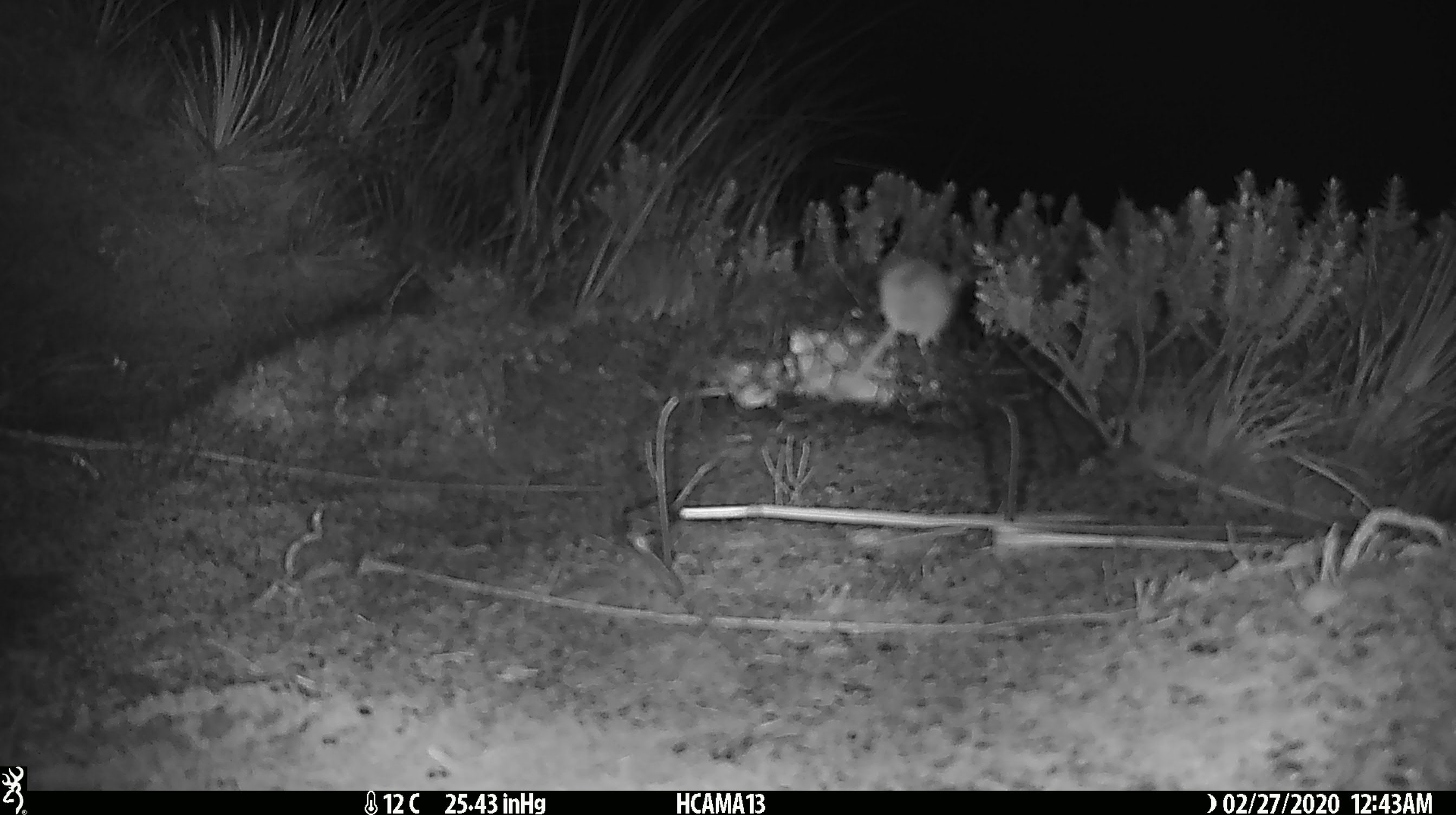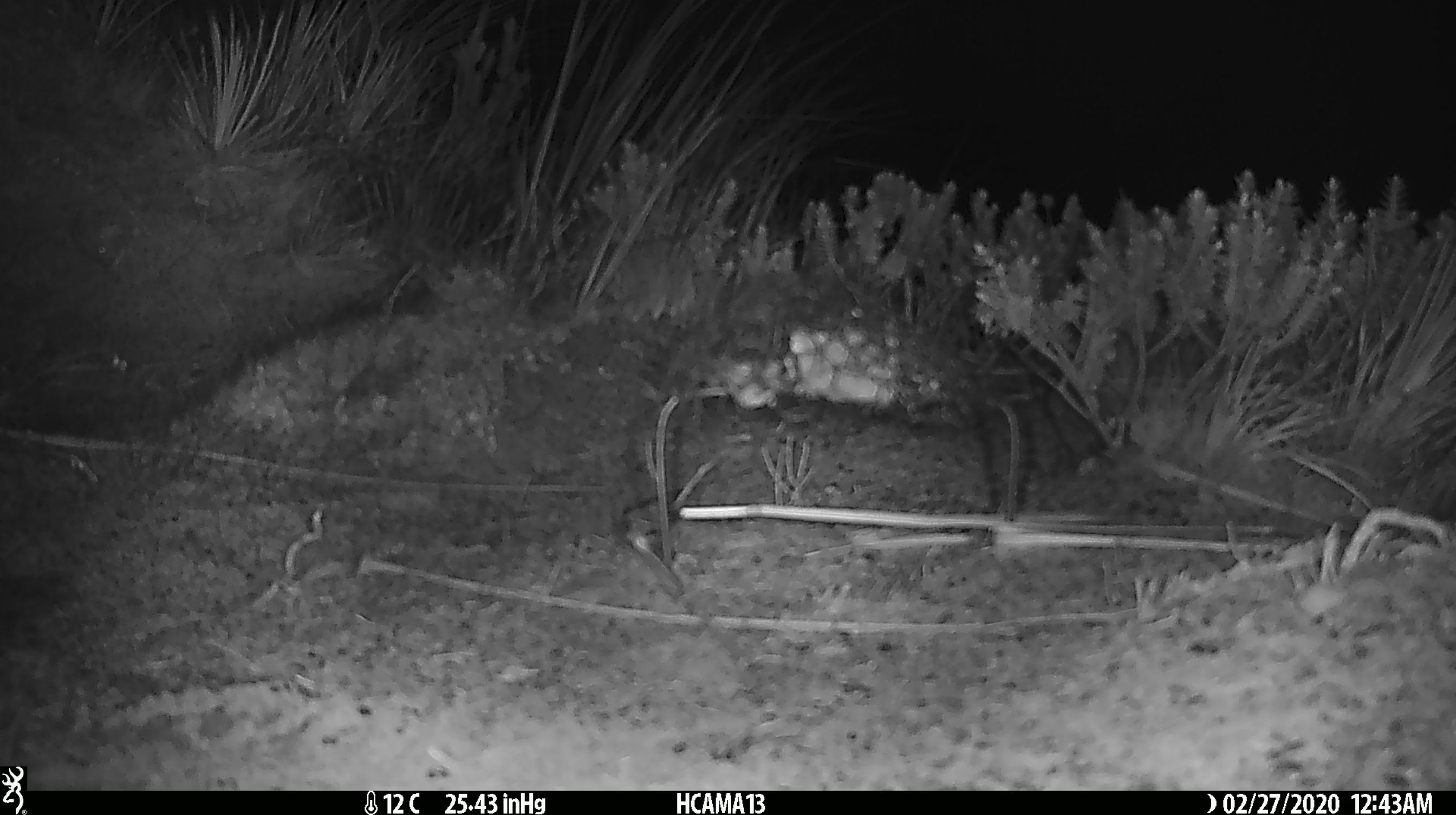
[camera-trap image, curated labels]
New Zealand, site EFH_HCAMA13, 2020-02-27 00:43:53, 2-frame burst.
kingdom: Animalia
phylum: Chordata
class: Mammalia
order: Rodentia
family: Muridae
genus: Mus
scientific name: Mus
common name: mouse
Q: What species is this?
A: Mouse (Mus).